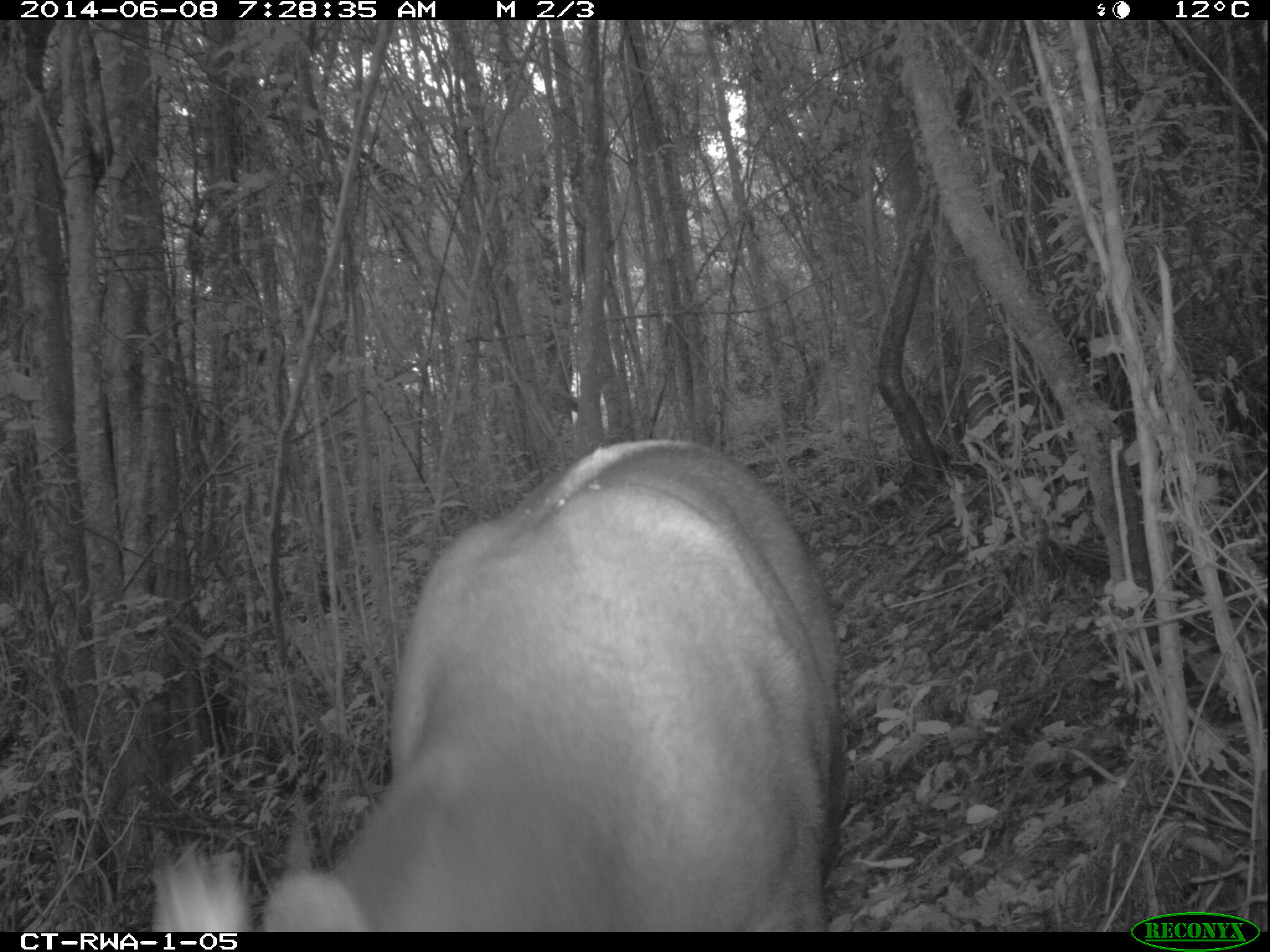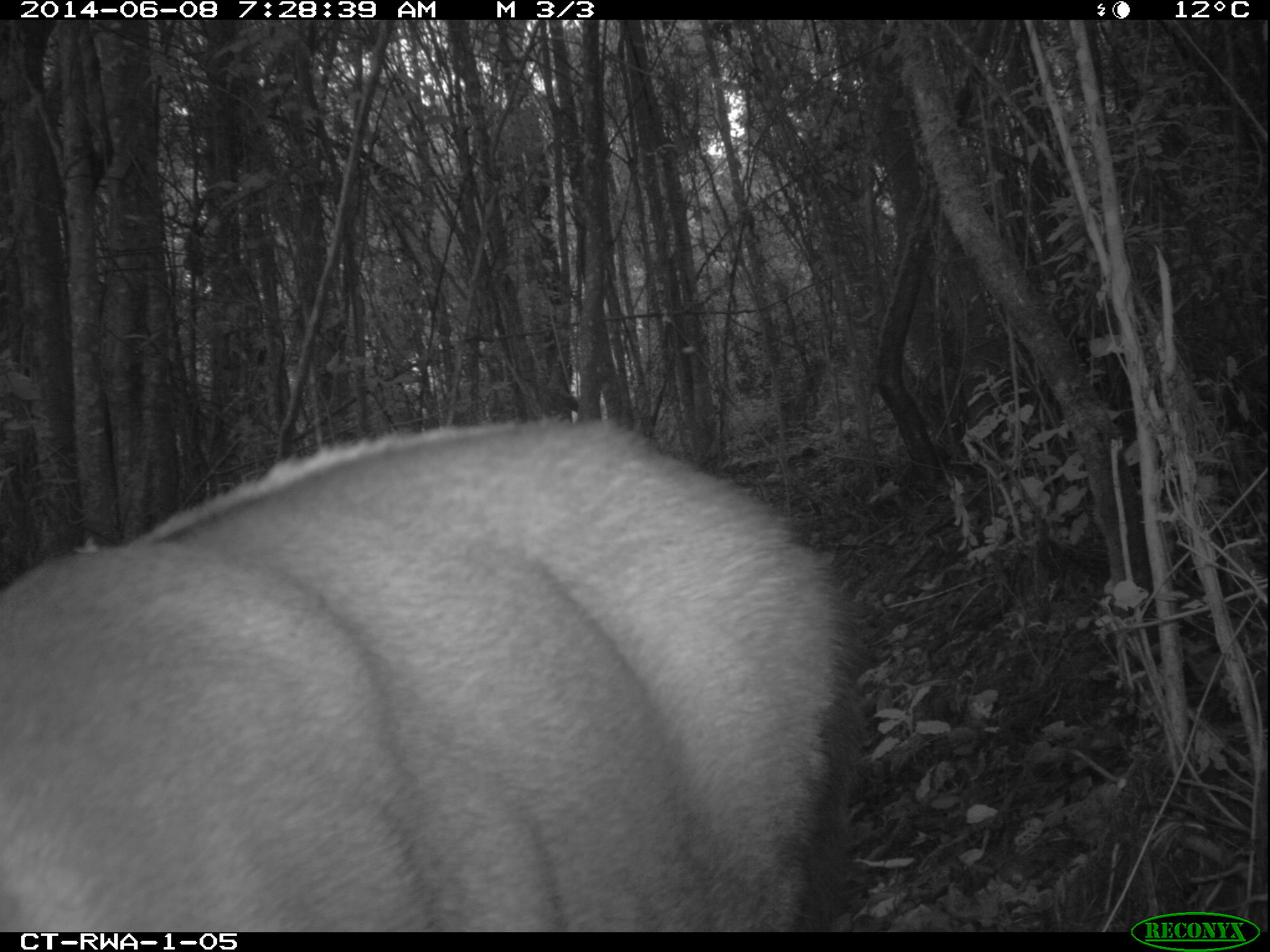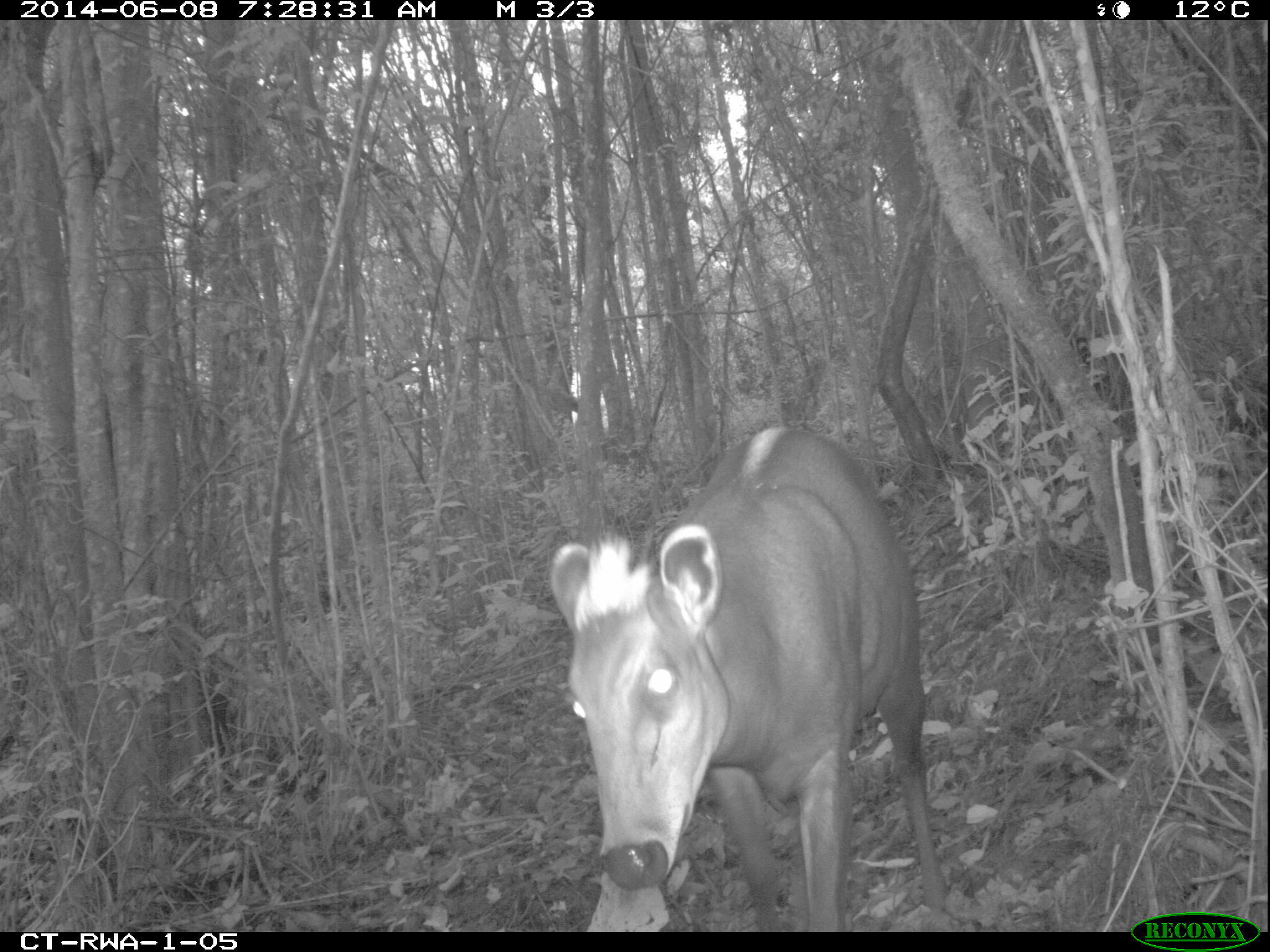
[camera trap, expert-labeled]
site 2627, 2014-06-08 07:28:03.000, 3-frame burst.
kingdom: Animalia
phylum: Chordata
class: Mammalia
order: Artiodactyla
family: Bovidae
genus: Cephalophus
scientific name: Cephalophus silvicultor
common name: light-backed duiker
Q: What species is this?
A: Cephalophus silvicultor (light-backed duiker).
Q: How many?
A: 1.